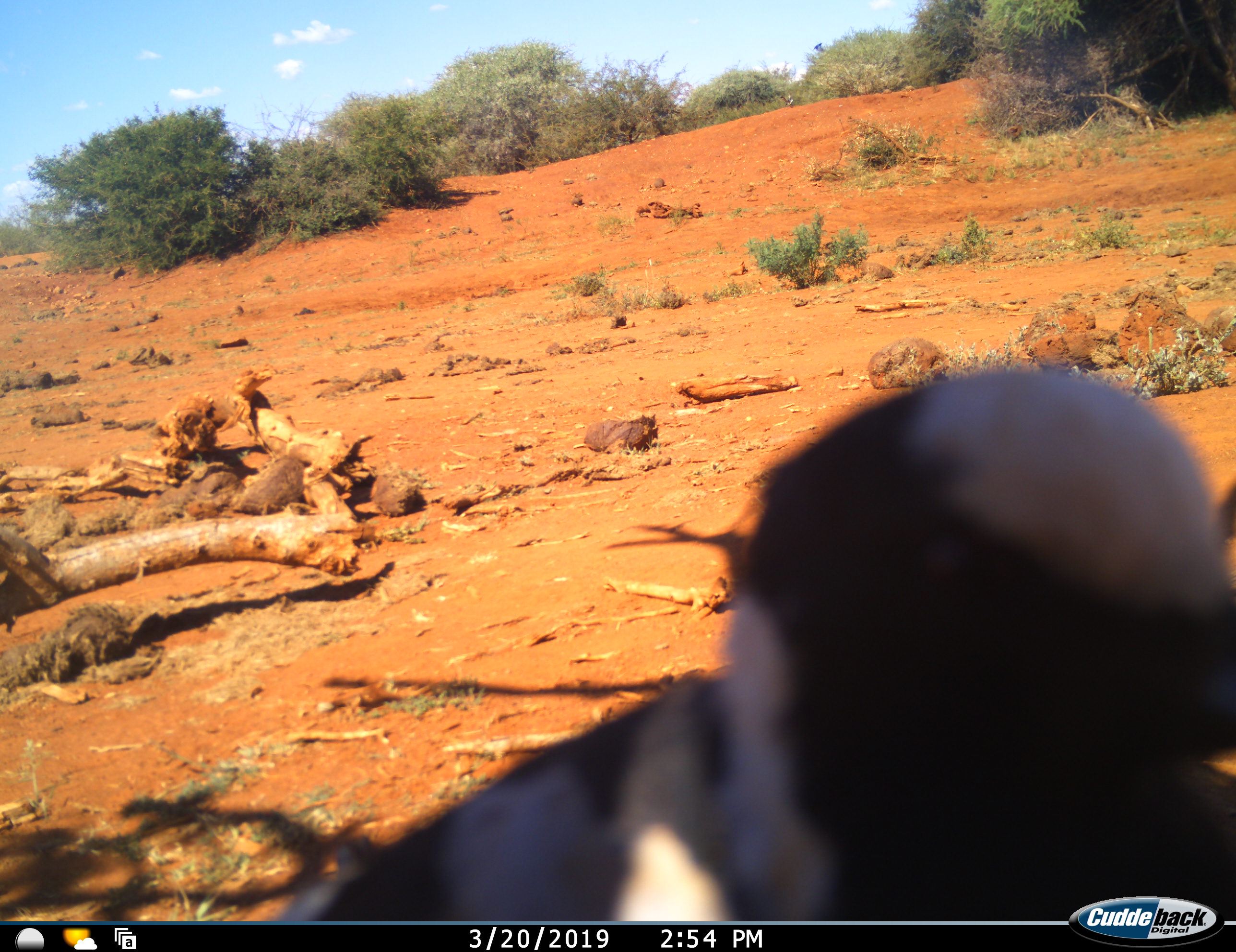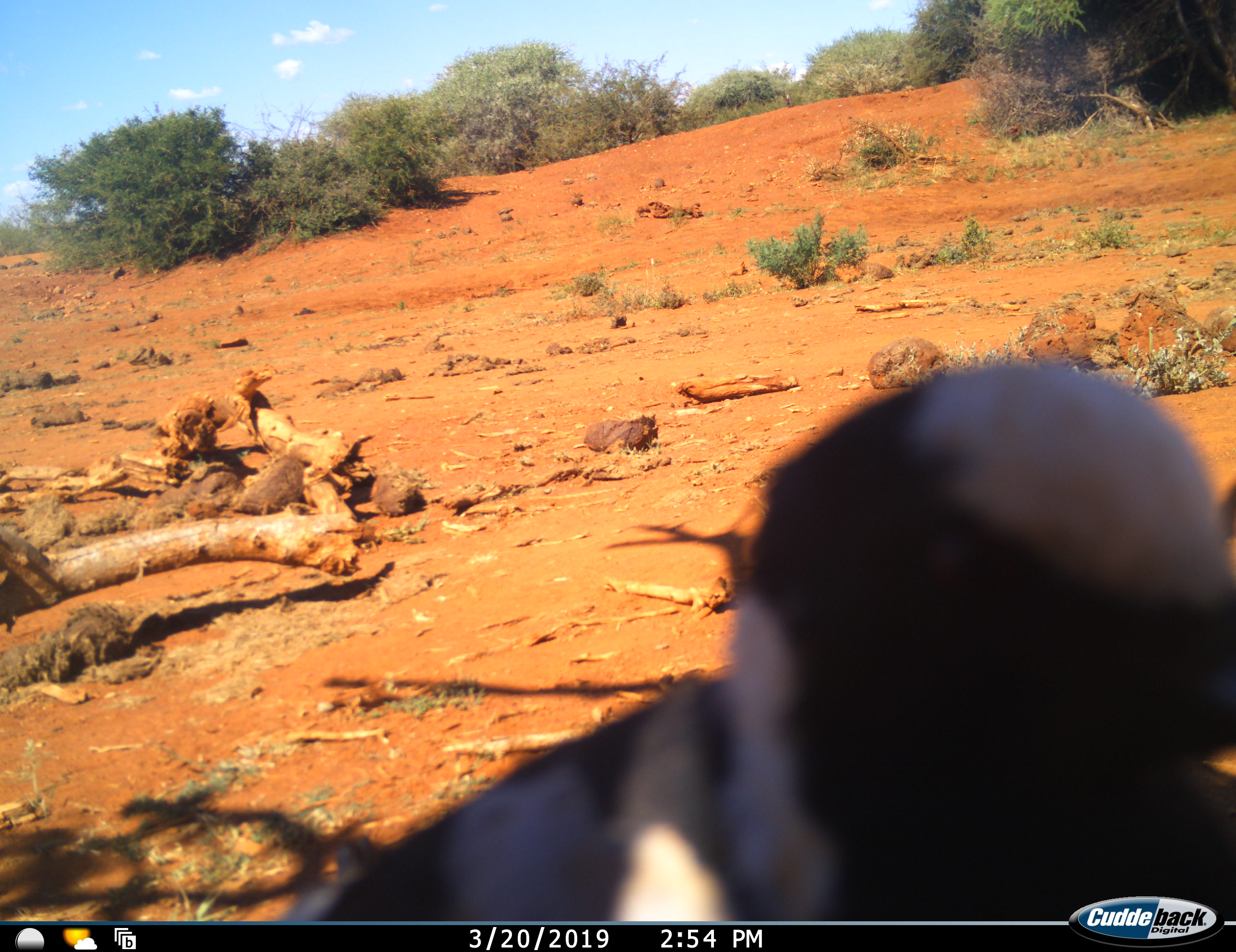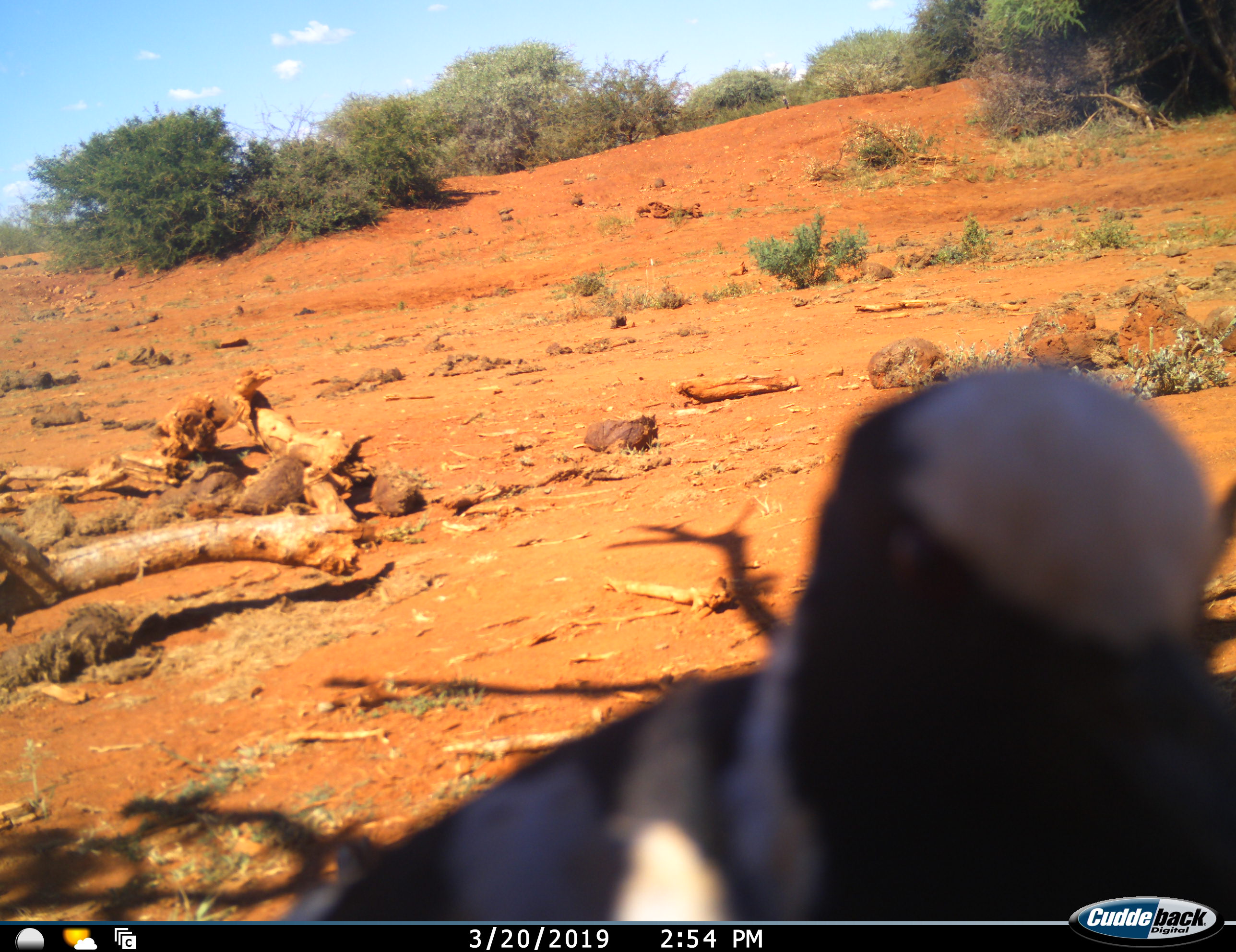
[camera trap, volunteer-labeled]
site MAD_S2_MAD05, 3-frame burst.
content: unidentified animal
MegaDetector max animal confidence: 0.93